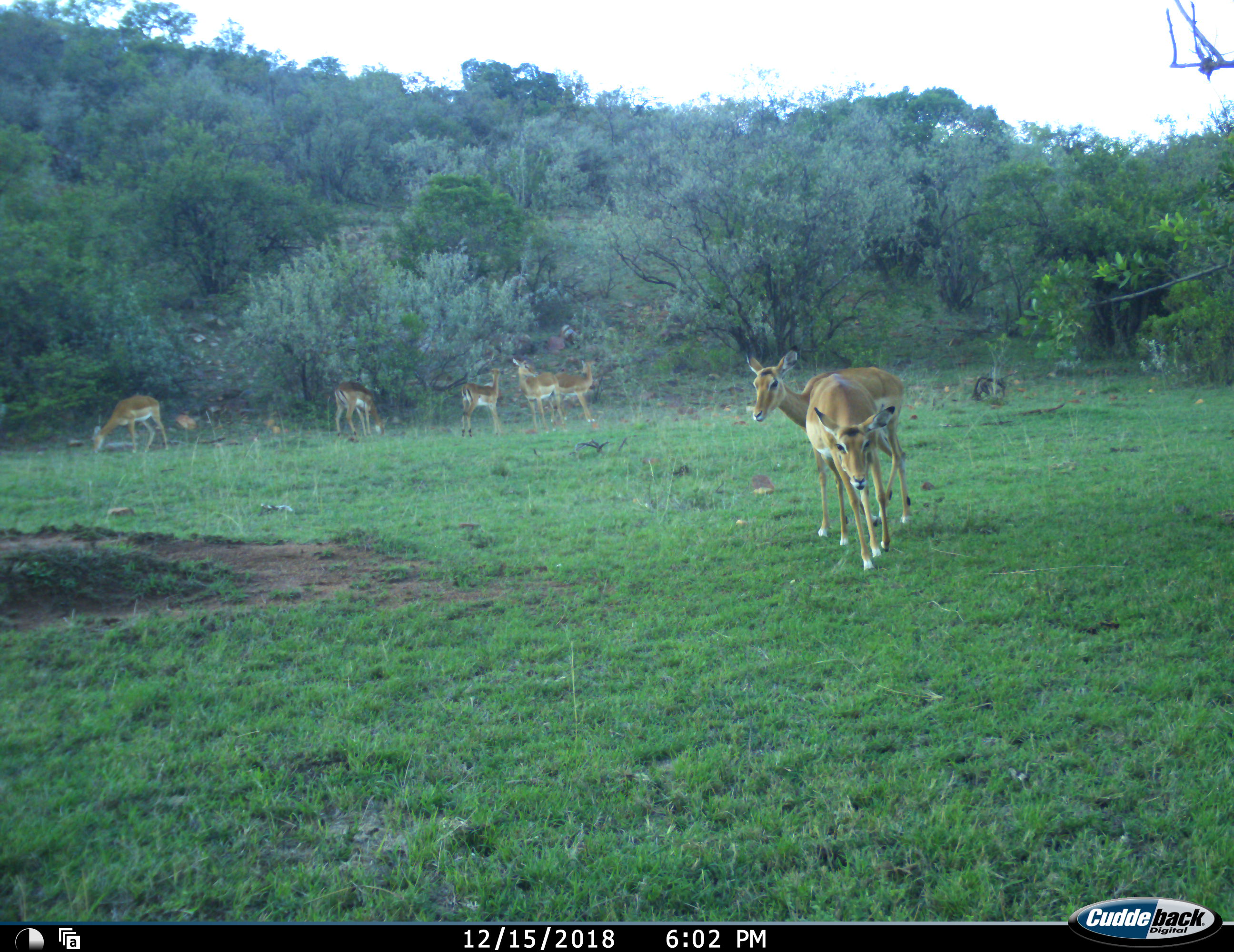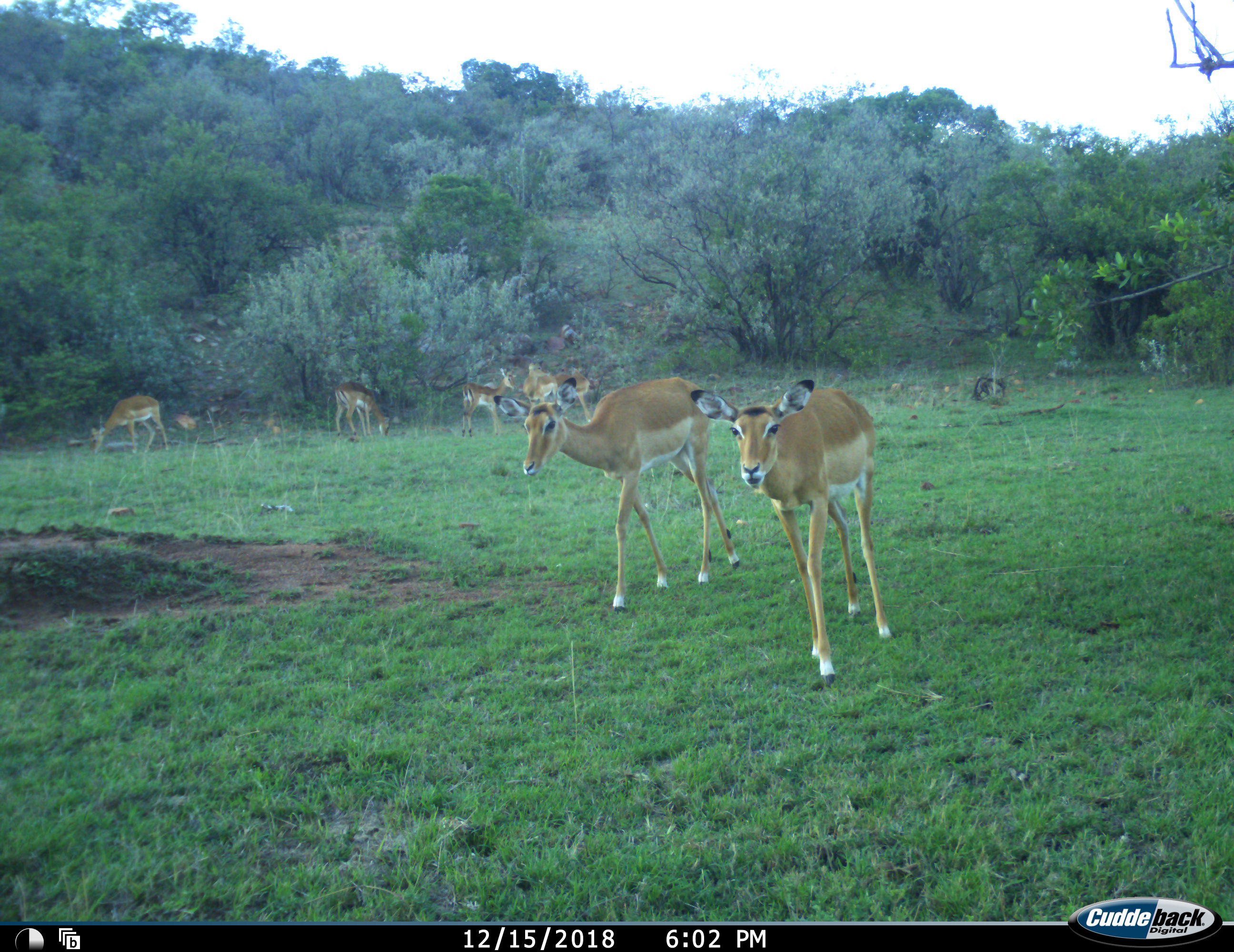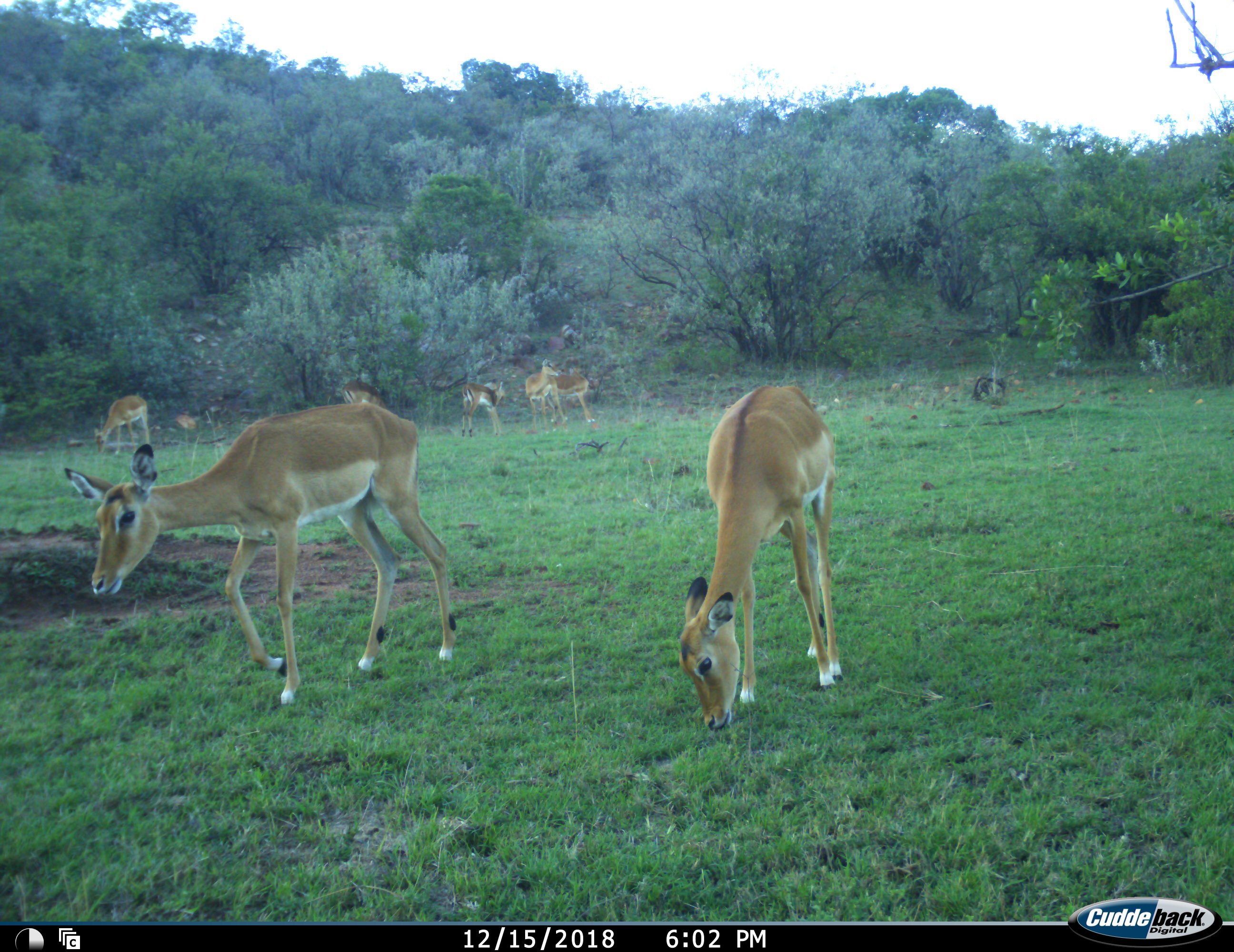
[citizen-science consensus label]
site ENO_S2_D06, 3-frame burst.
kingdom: Animalia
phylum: Chordata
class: Mammalia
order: Artiodactyla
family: Bovidae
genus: Aepyceros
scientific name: Aepyceros melampus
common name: impala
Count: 7.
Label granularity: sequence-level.